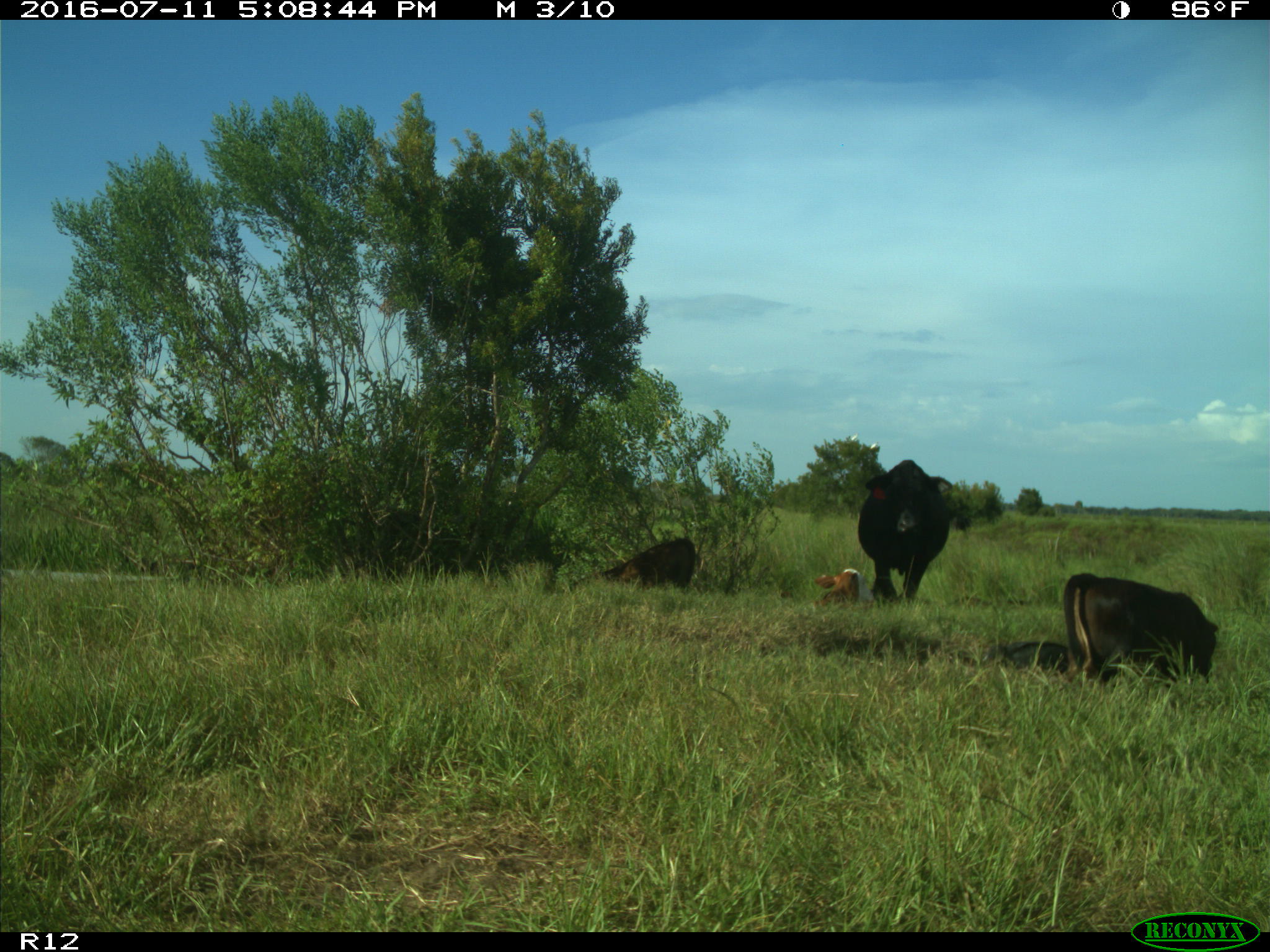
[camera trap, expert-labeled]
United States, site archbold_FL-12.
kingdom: Animalia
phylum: Chordata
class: Mammalia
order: Artiodactyla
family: Bovidae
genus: Bos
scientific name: Bos taurus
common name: domestic cow